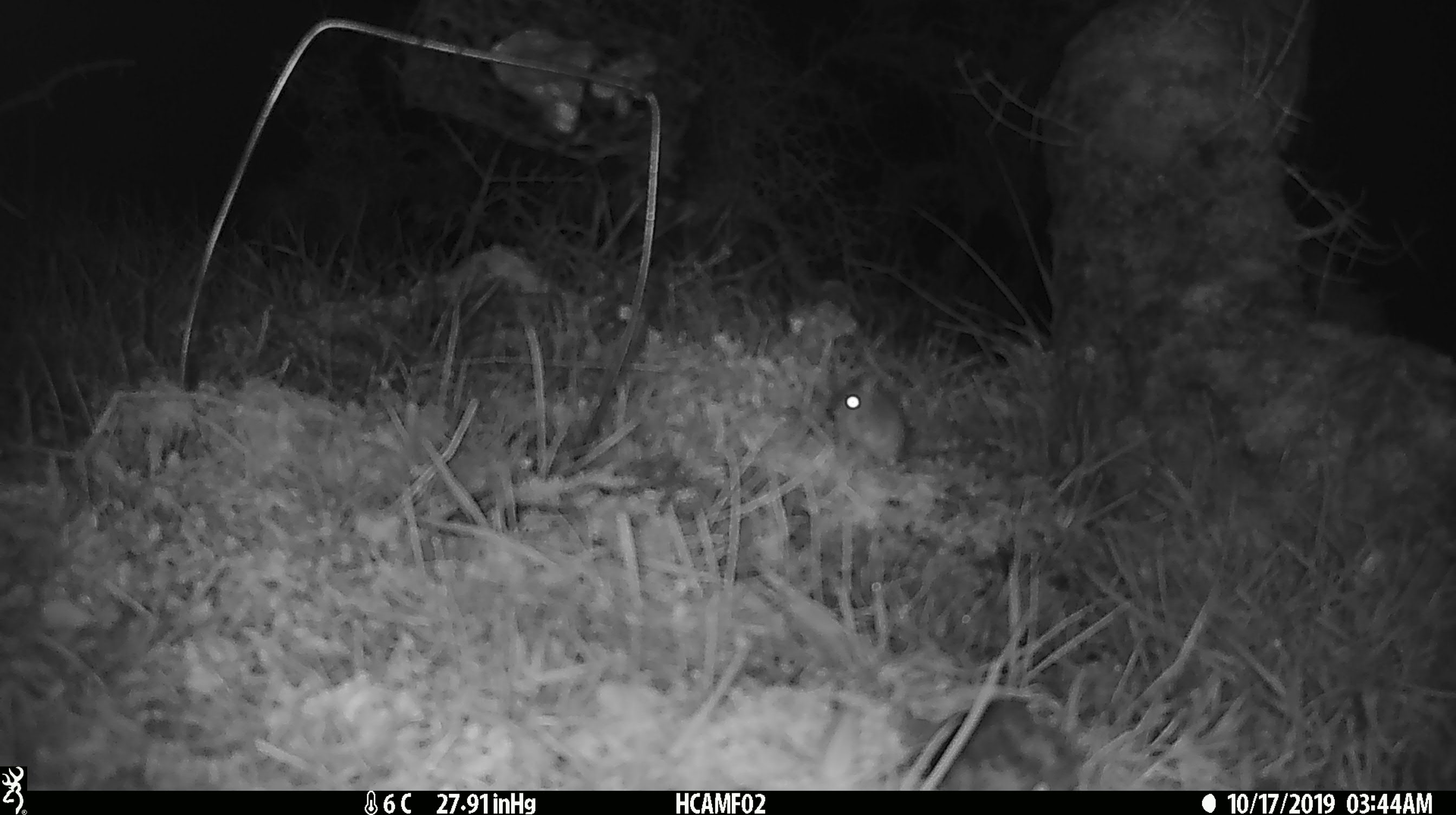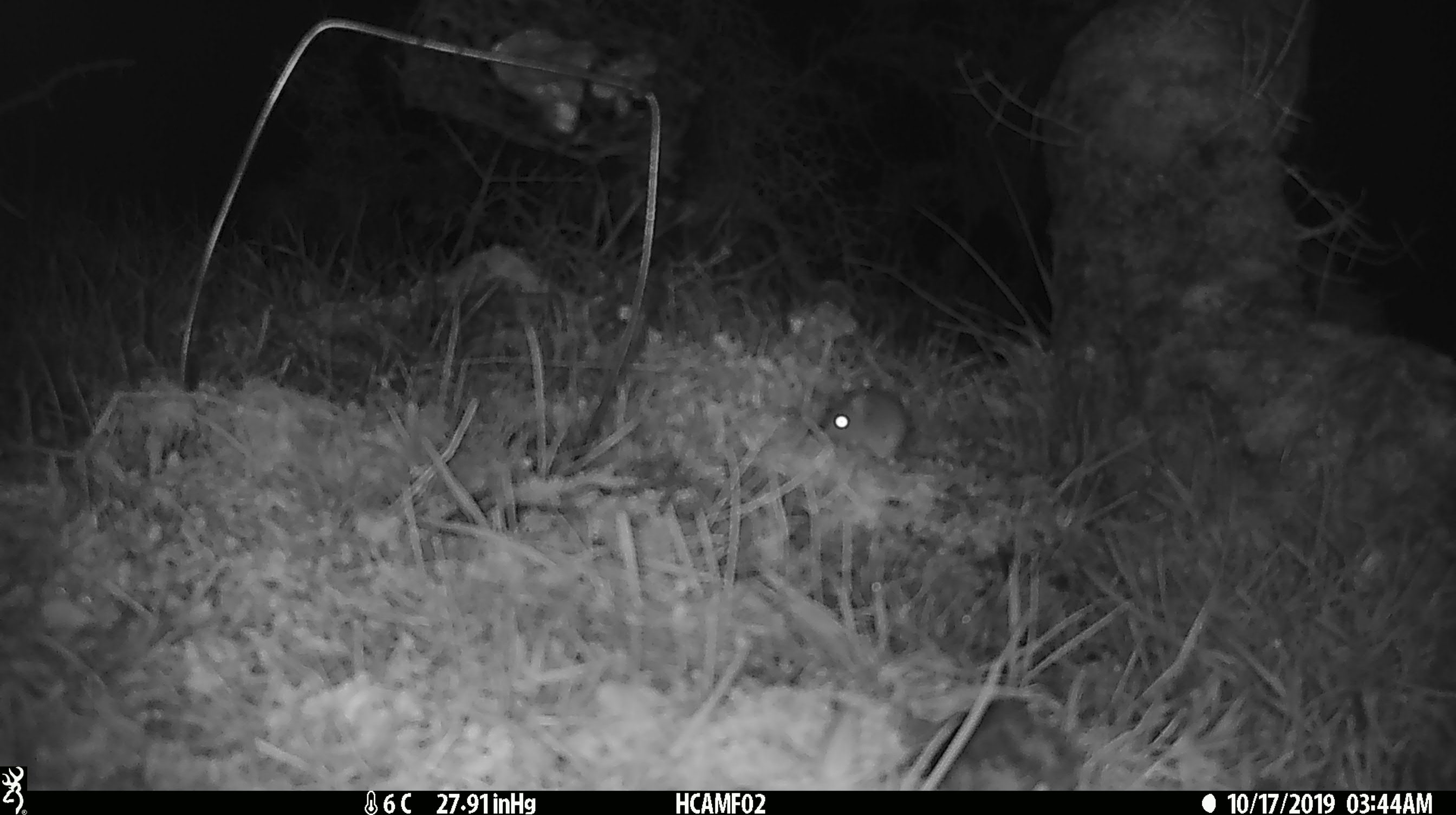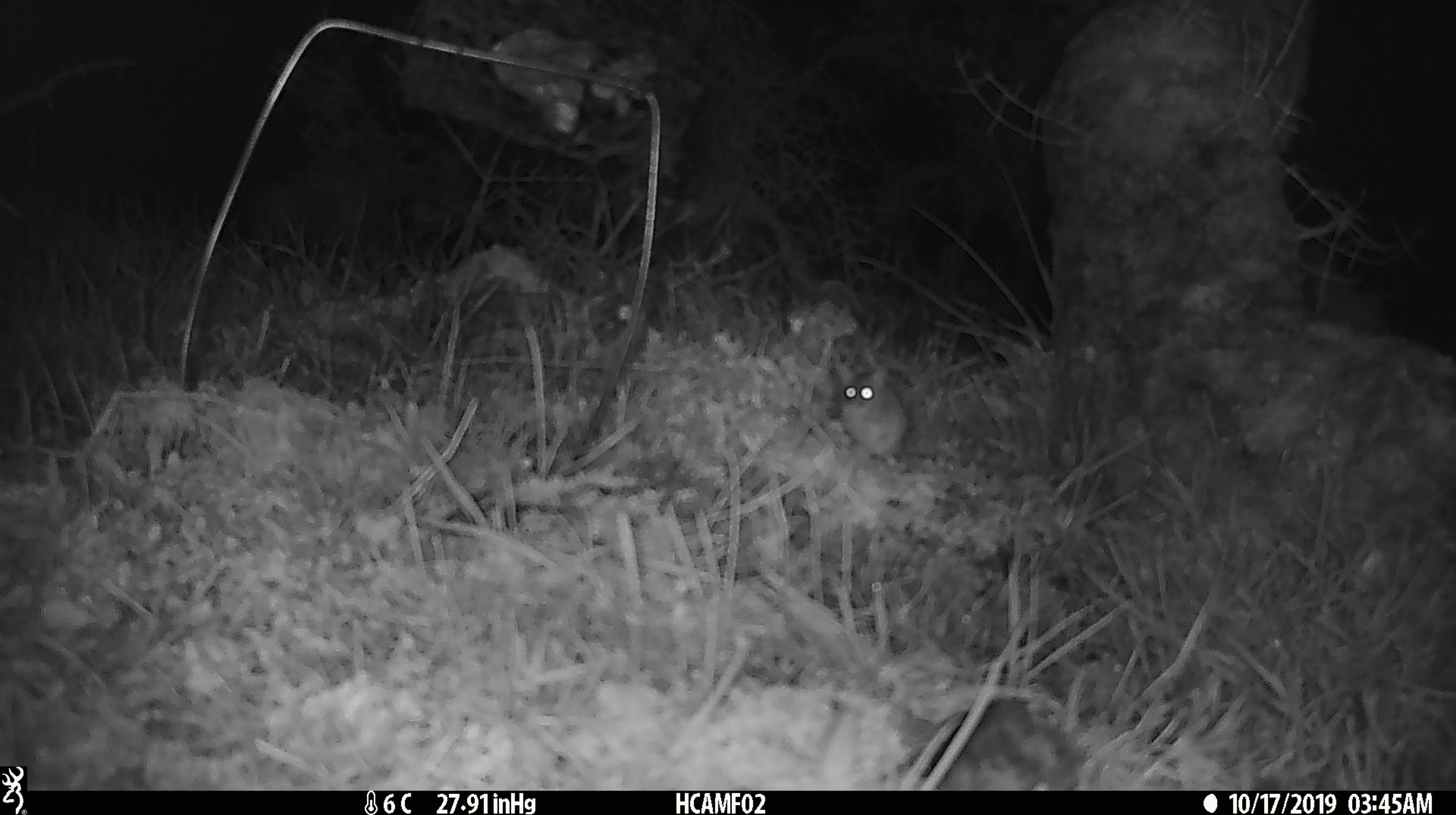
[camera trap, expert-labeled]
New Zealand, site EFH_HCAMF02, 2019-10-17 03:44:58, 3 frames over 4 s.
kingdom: Animalia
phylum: Chordata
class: Mammalia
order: Rodentia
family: Muridae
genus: Mus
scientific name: Mus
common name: mouse